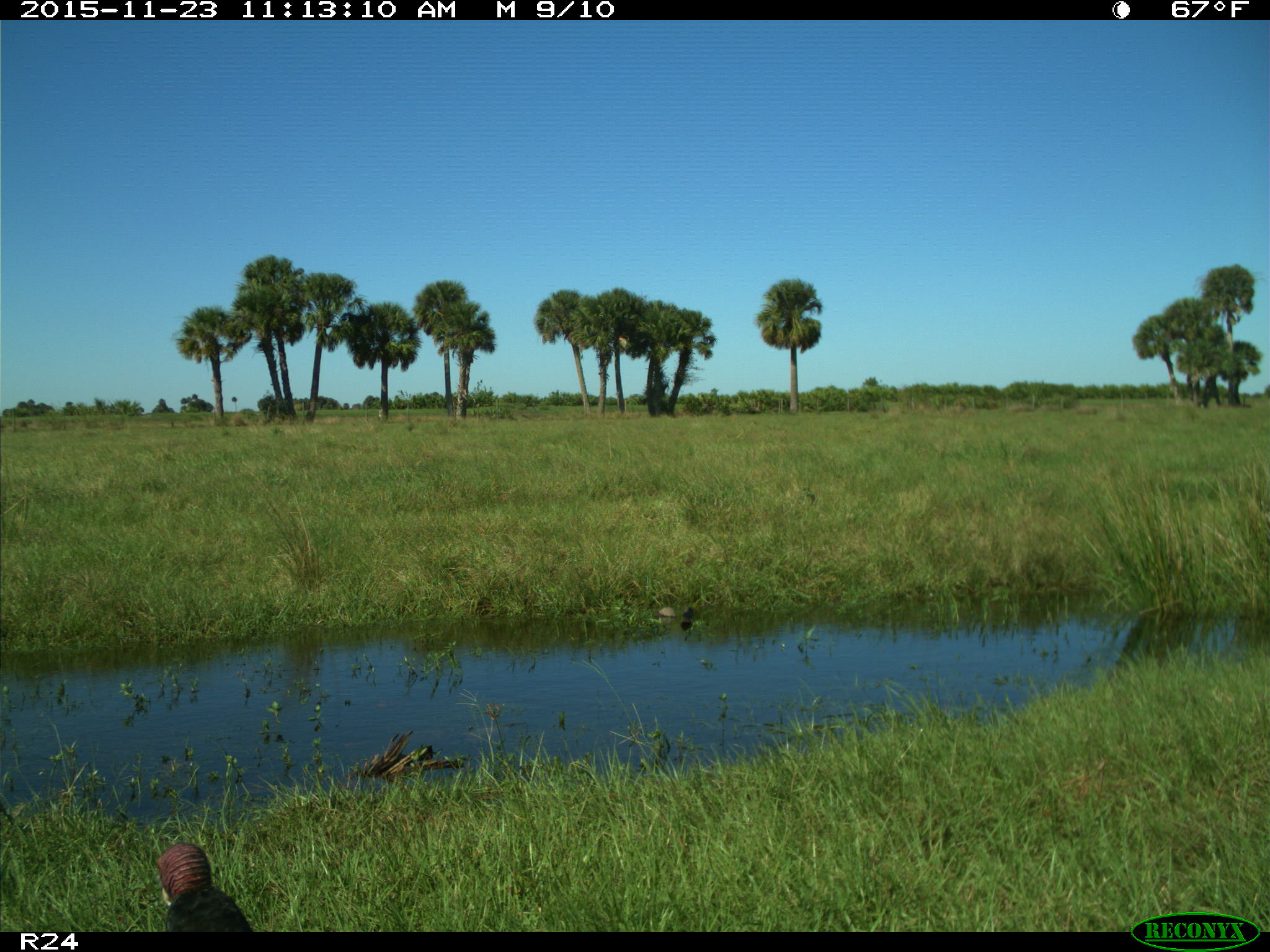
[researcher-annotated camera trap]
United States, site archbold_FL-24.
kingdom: Animalia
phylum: Chordata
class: Aves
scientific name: Aves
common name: birds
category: unidentified bird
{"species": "unidentified bird (birds) (Aves)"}